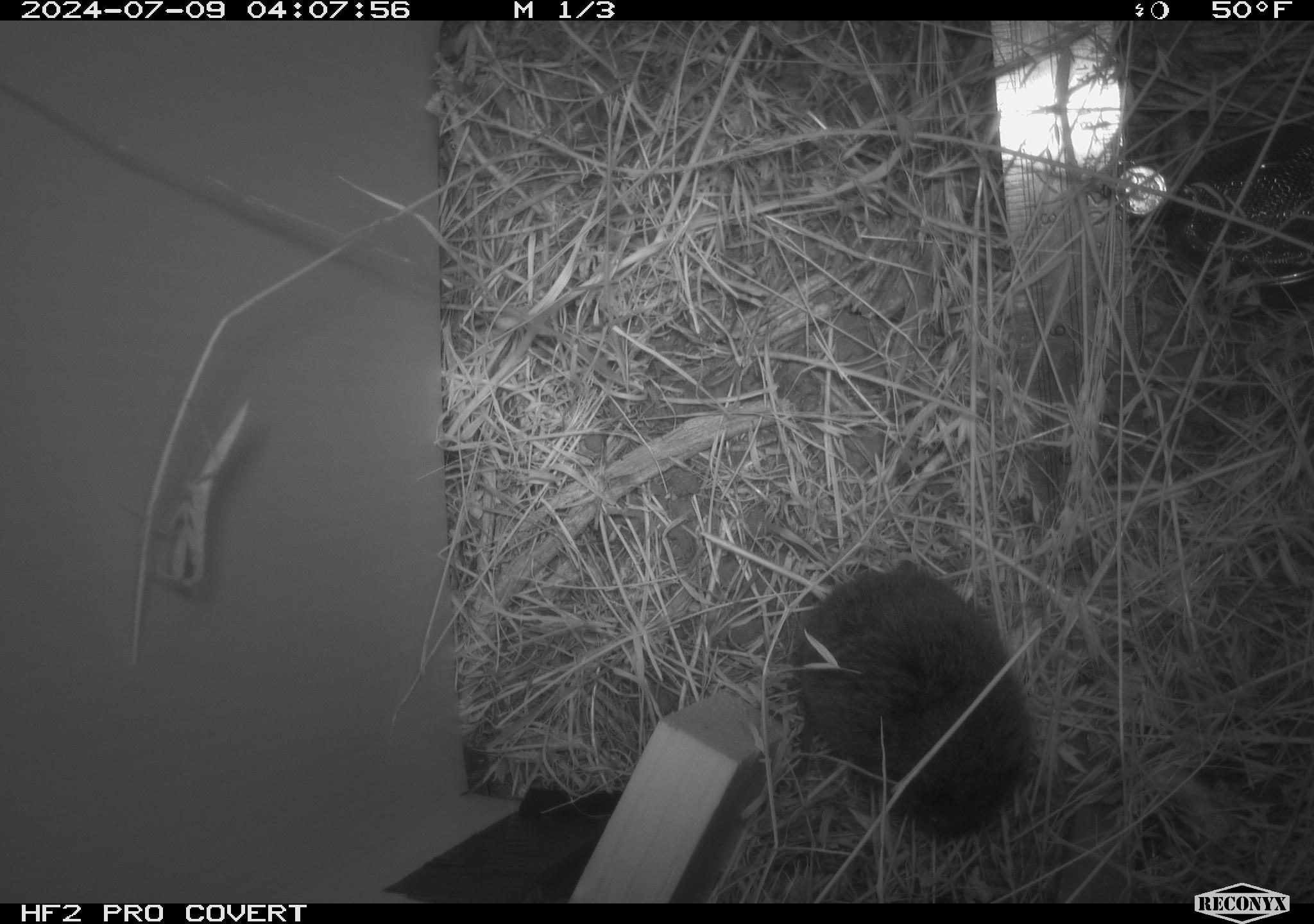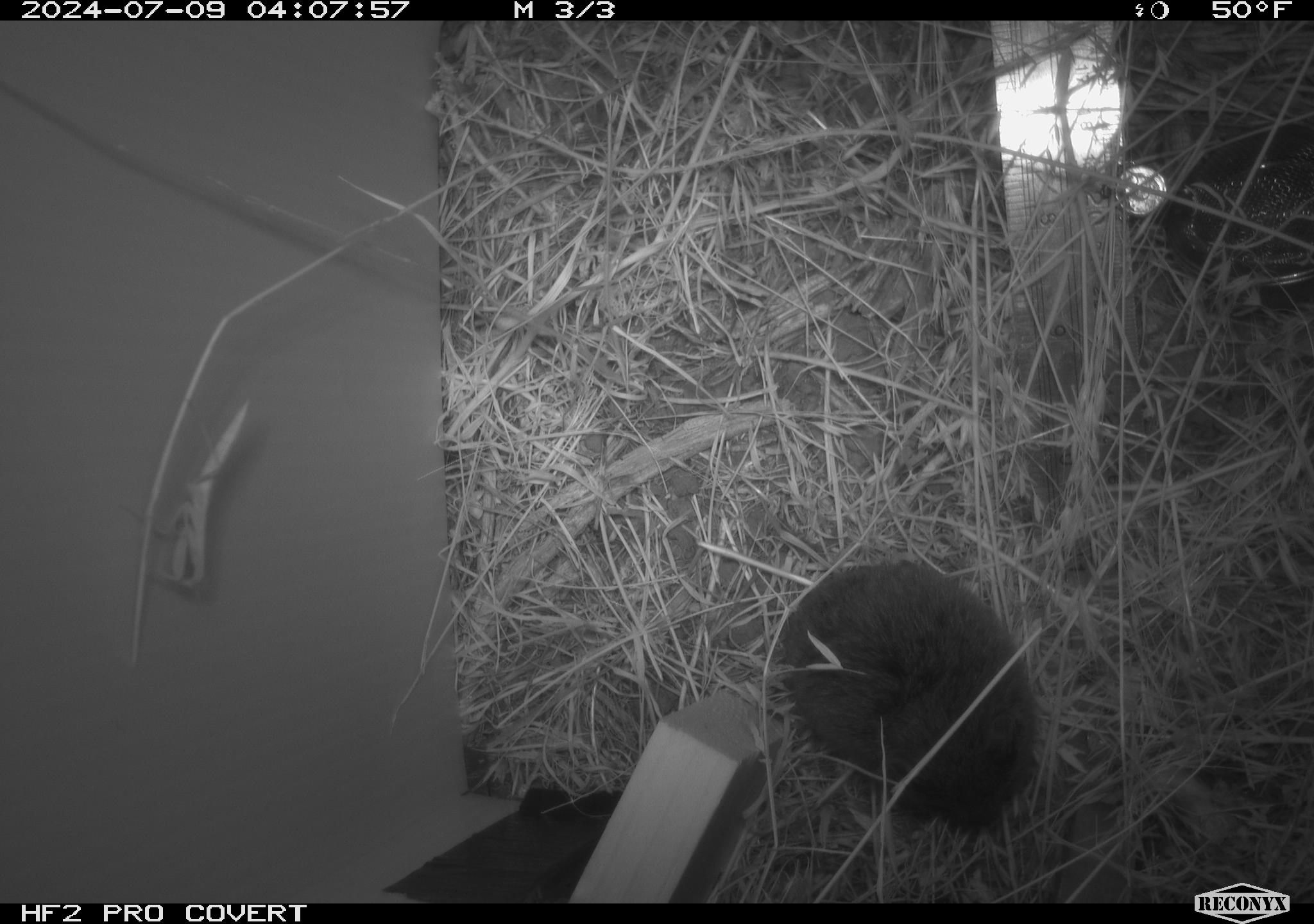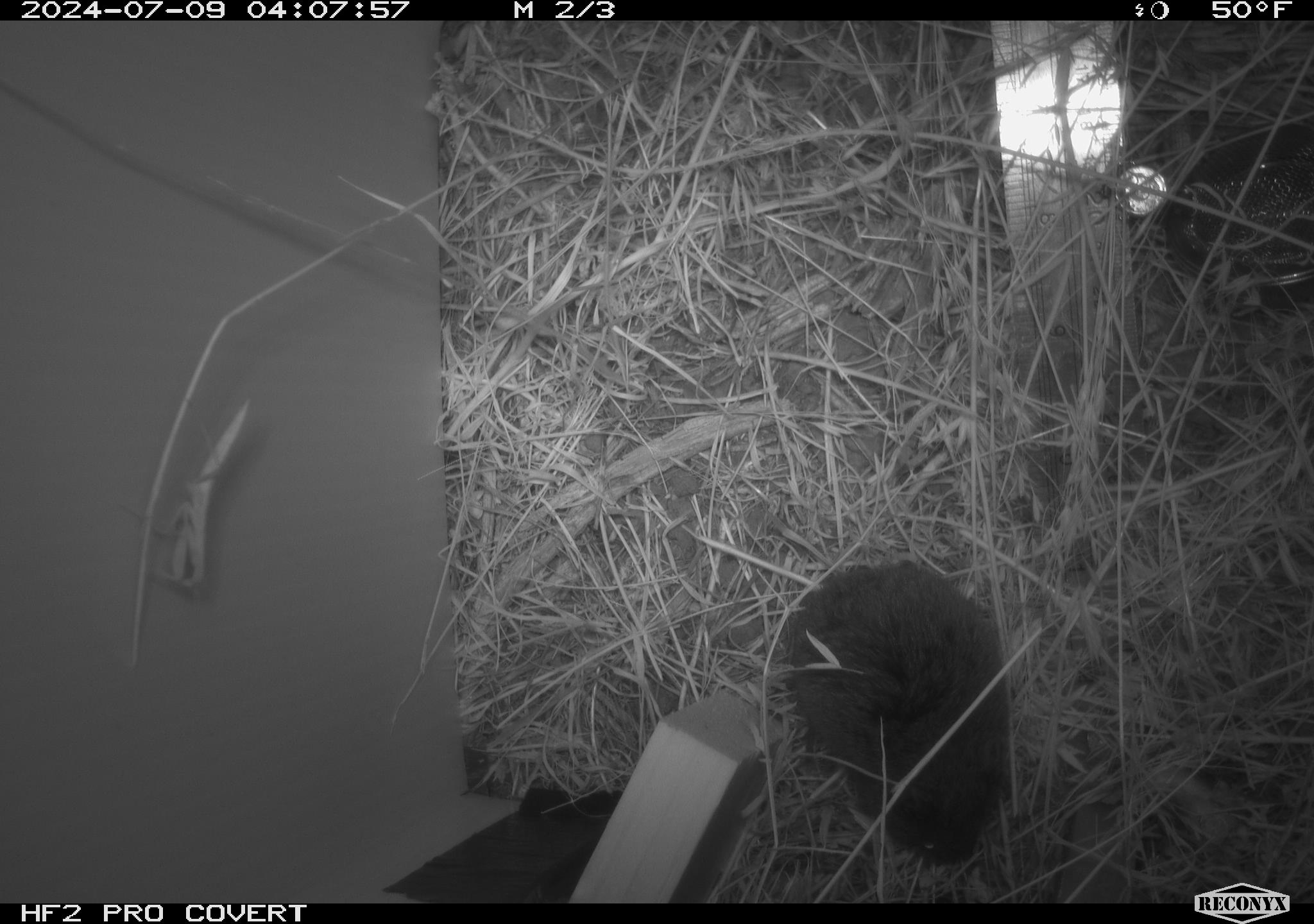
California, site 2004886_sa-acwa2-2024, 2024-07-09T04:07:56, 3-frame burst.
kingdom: Animalia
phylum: Chordata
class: Mammalia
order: Rodentia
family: Cricetidae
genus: Microtus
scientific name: Microtus californicus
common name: california vole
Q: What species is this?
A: California vole (Microtus californicus).